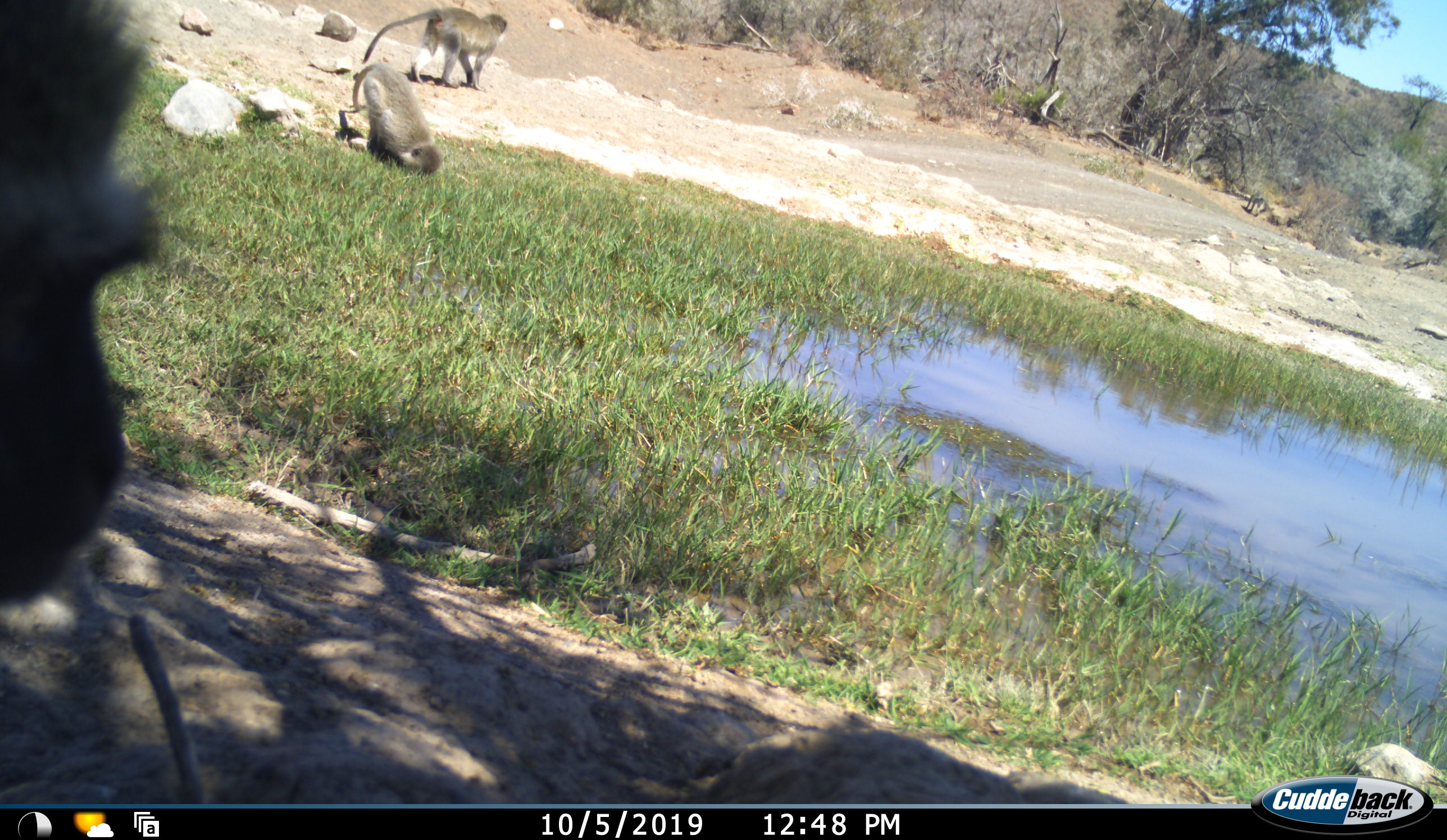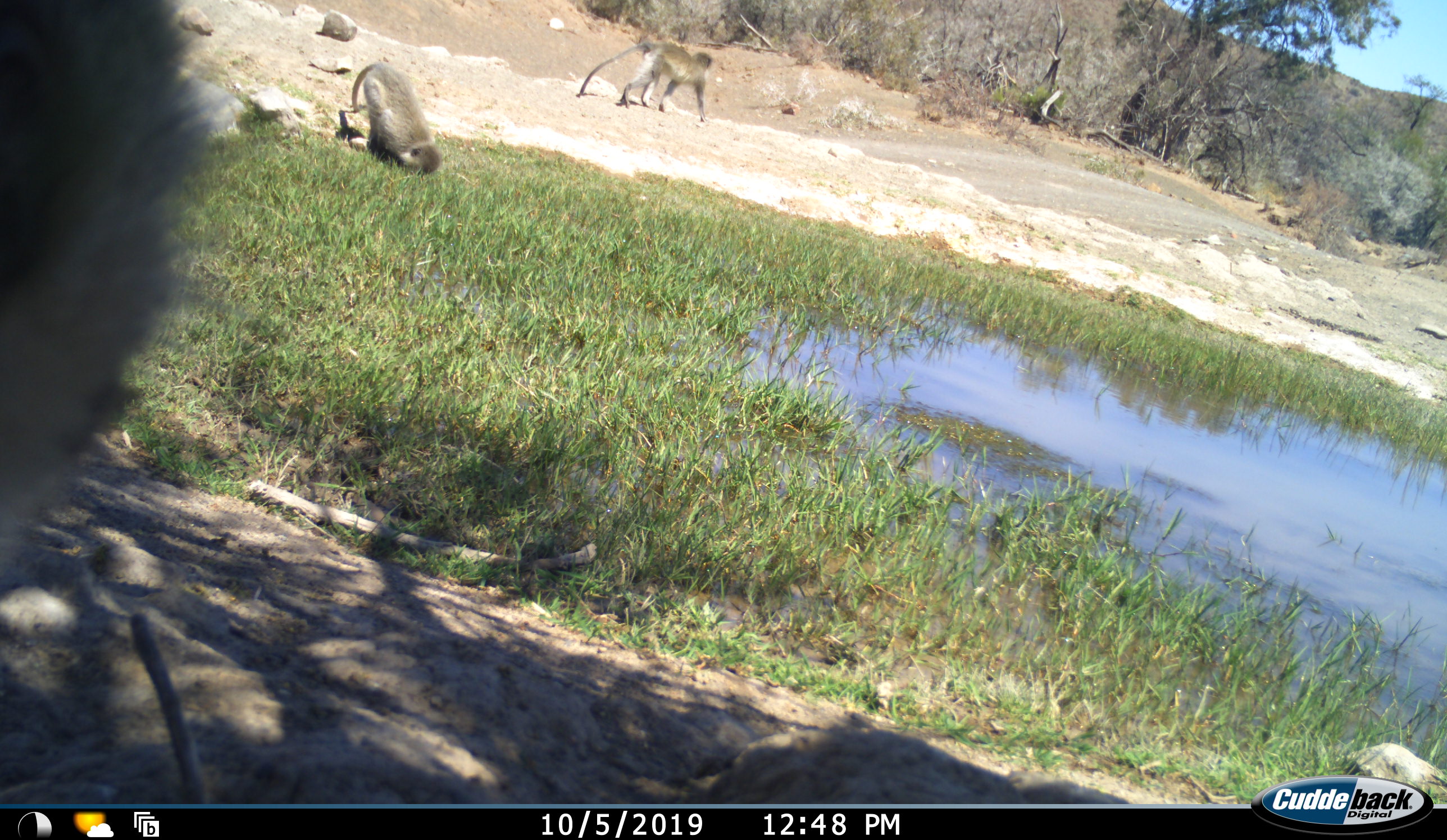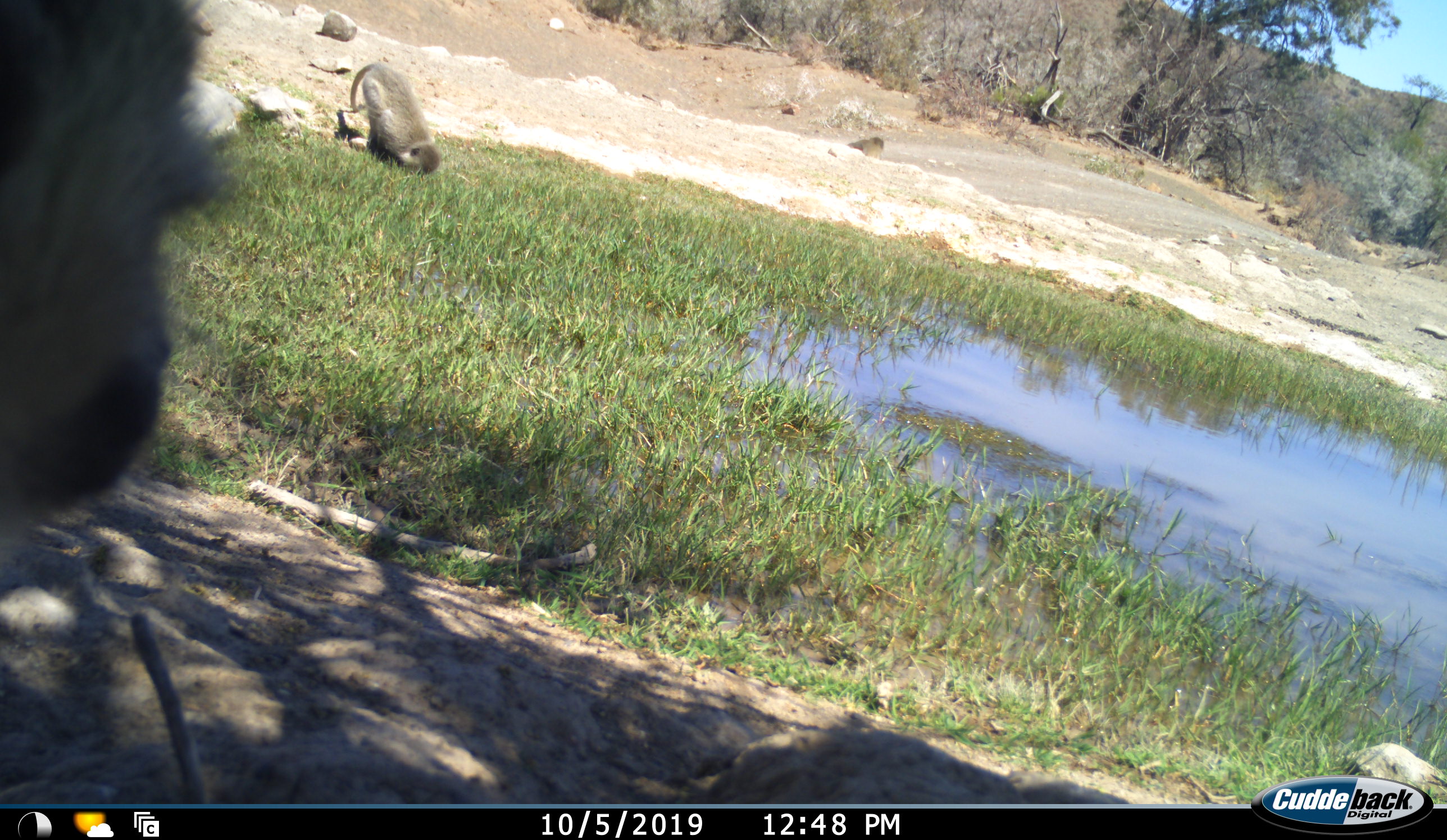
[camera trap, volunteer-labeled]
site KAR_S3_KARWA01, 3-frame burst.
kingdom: Animalia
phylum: Chordata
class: Mammalia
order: Primates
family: Cercopithecidae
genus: Chlorocebus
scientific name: Chlorocebus pygerythrus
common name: vervet monkey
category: monkeyvervet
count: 3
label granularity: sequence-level